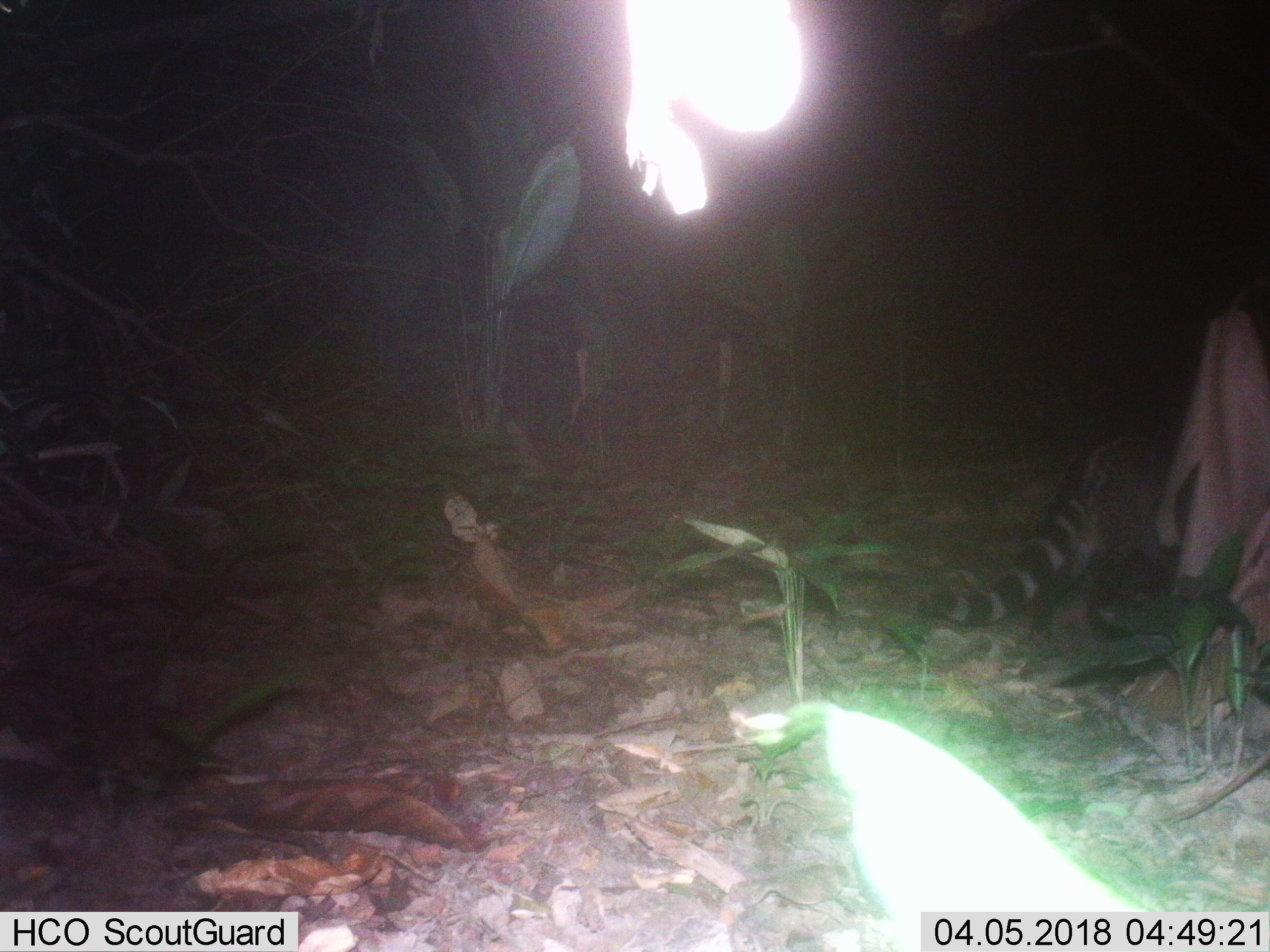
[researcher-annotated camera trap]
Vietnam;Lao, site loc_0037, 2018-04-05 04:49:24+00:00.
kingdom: Animalia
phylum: Chordata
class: Mammalia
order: Carnivora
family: Viverridae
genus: Viverra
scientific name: Viverra zibetha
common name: large indian civet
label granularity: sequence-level